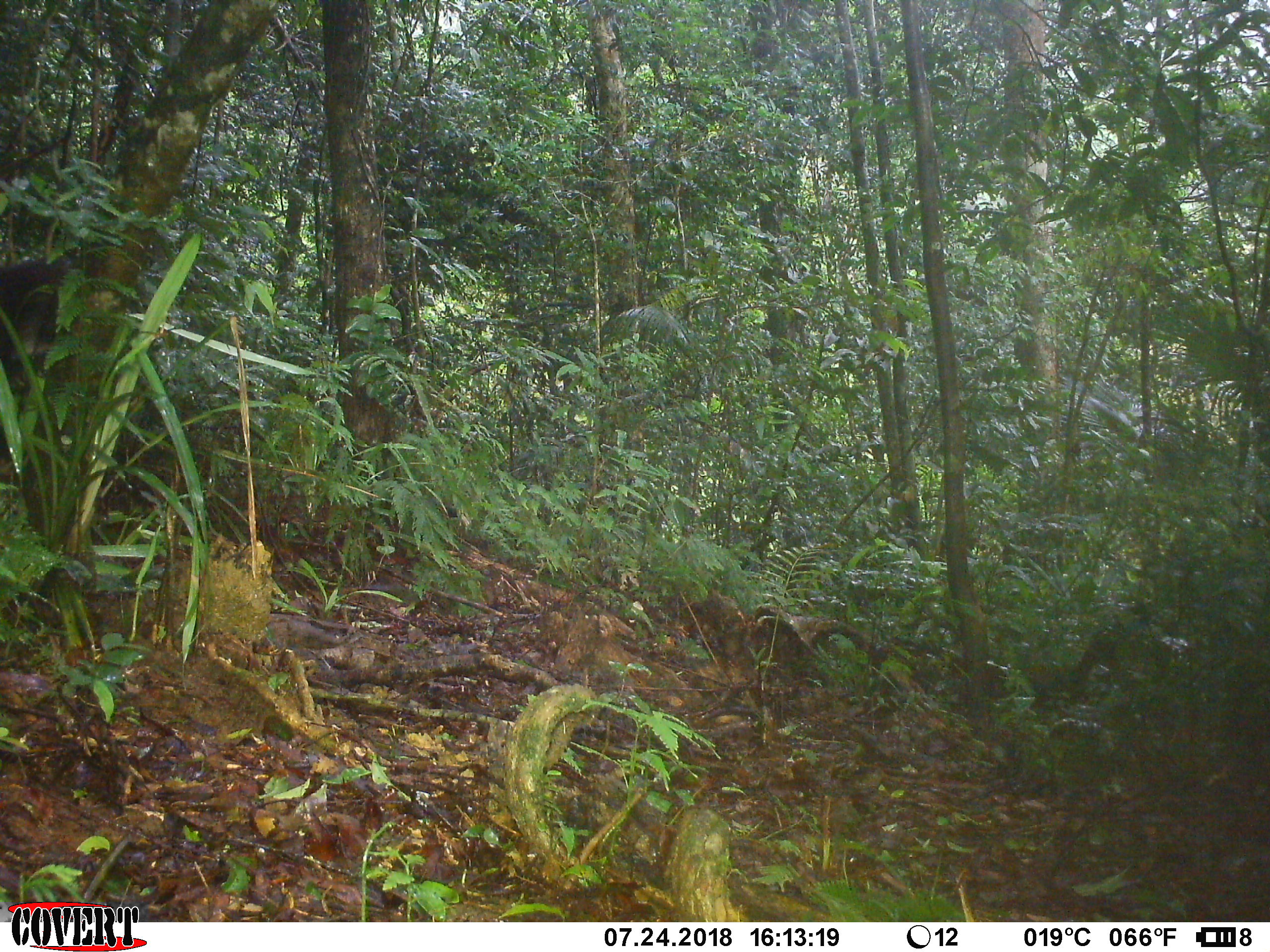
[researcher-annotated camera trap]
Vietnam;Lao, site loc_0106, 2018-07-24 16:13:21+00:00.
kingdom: Animalia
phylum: Chordata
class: Mammalia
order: Primates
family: Cercopithecidae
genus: Macaca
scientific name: Macaca arctoides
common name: stump-tailed macaque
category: stump tailed macaque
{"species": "stump tailed macaque (stump-tailed macaque) (Macaca arctoides)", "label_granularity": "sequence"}